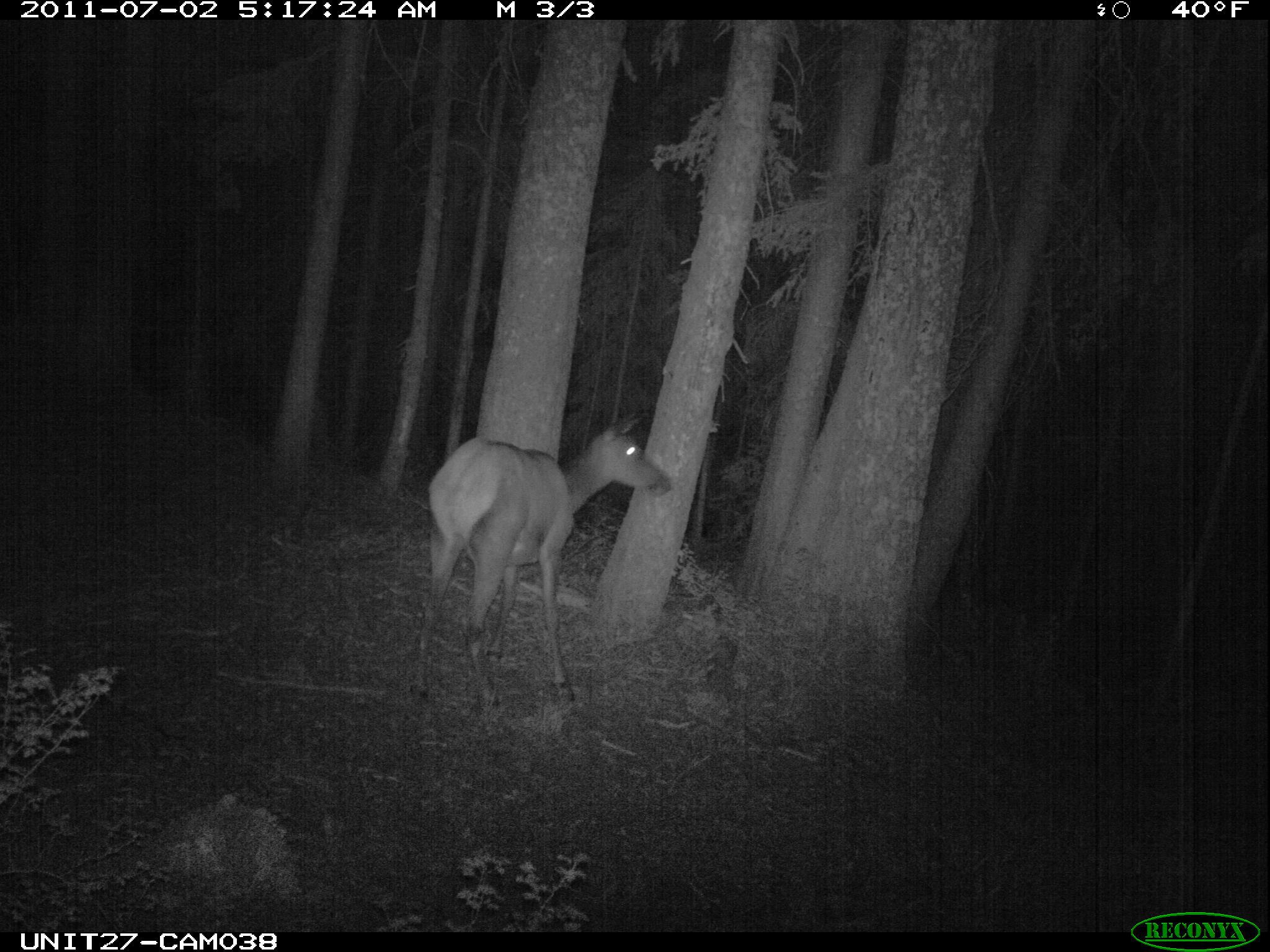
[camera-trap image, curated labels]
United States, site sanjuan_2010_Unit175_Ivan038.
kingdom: Animalia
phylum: Chordata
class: Mammalia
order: Artiodactyla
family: Cervidae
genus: Cervus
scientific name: Cervus elaphus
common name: red deer